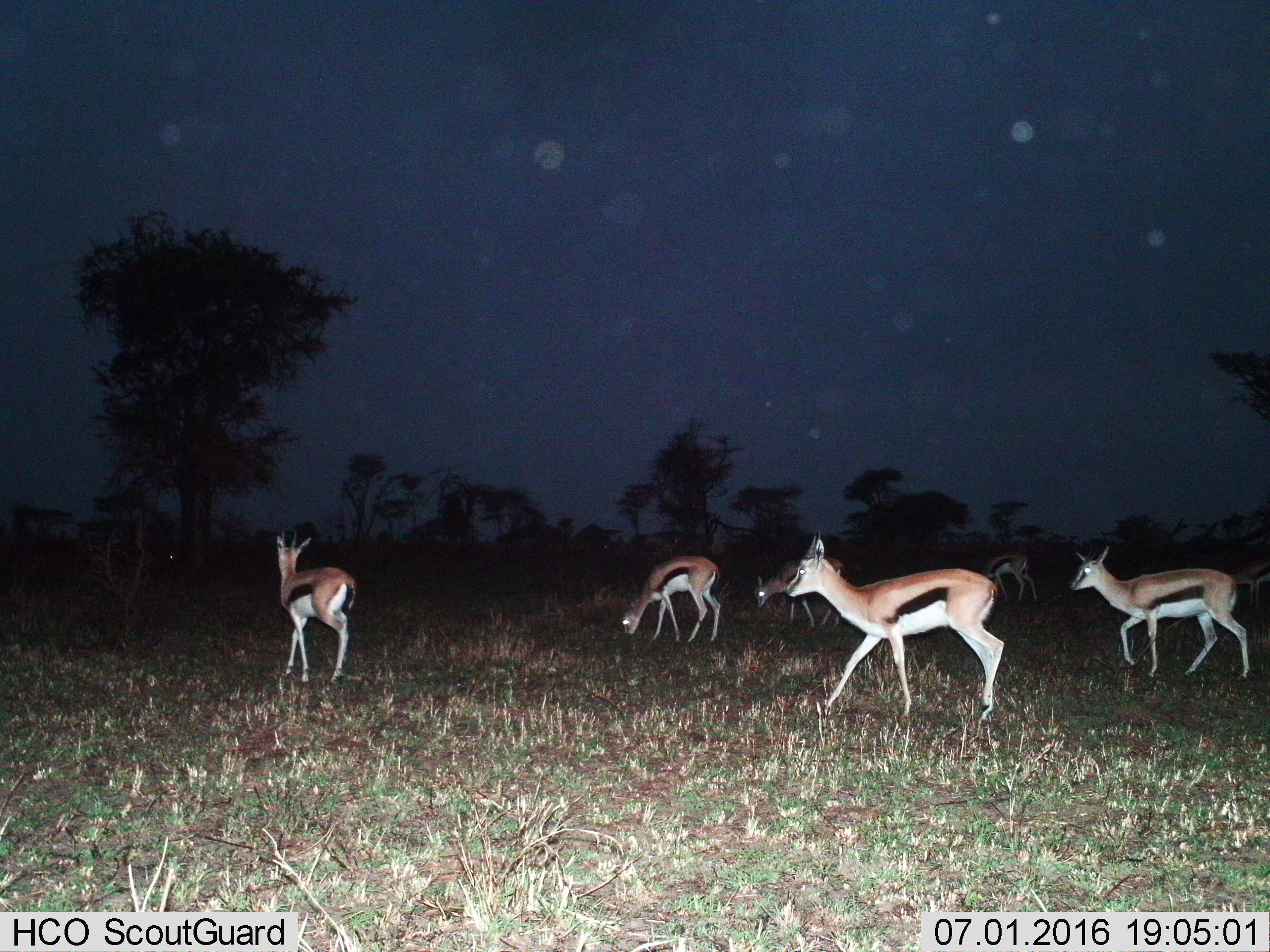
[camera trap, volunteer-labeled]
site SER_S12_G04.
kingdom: Animalia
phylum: Chordata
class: Mammalia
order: Artiodactyla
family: Bovidae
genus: Eudorcas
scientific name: Eudorcas thomsonii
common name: thomson's gazelle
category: gazellethomsons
Gazellethomsons (thomson's gazelle) (Eudorcas thomsonii), count 6. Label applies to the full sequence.